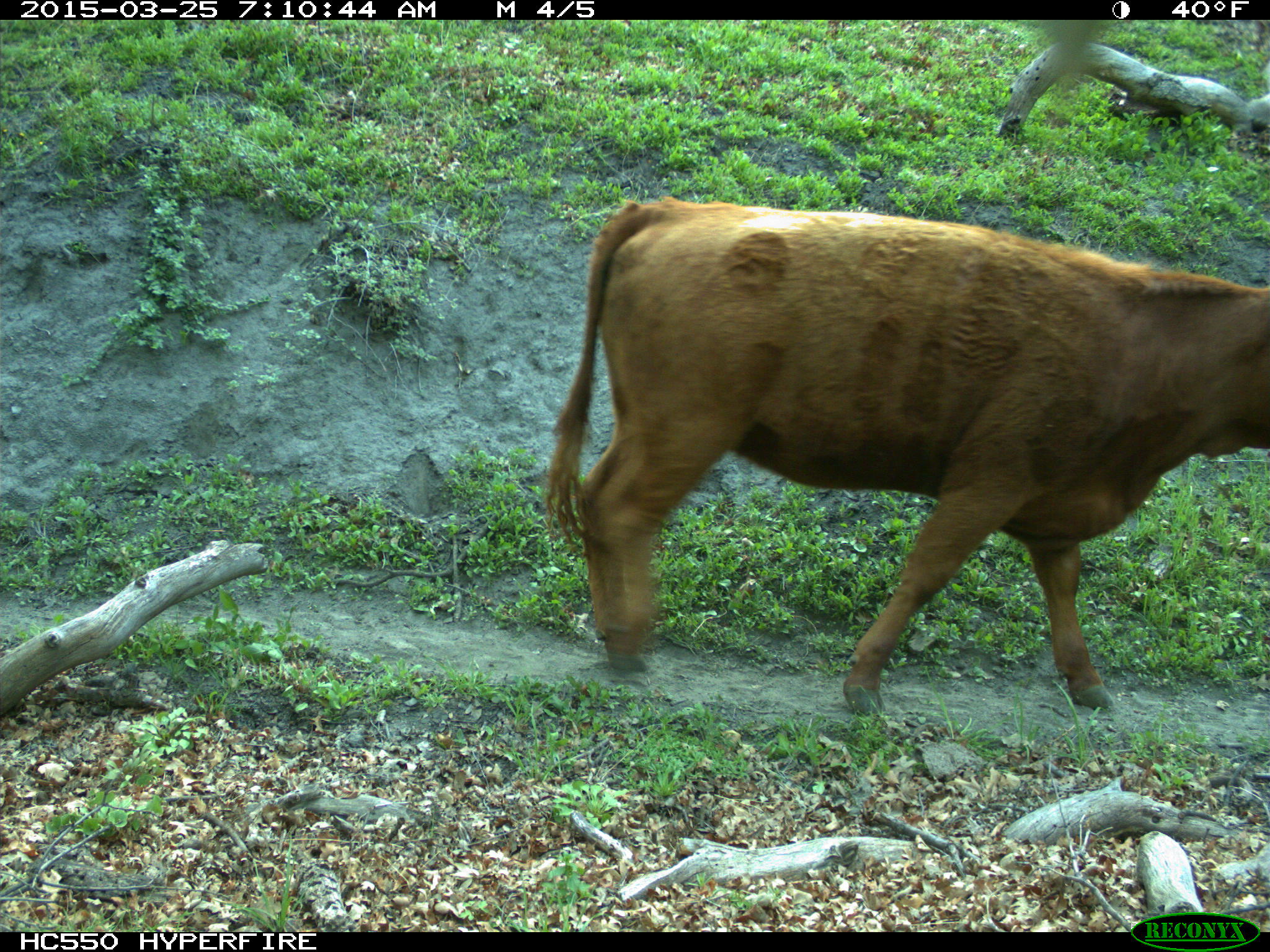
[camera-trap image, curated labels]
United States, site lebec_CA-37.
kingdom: Animalia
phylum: Chordata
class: Mammalia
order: Artiodactyla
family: Bovidae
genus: Bos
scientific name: Bos taurus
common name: domestic cow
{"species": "Bos taurus (domestic cow)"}